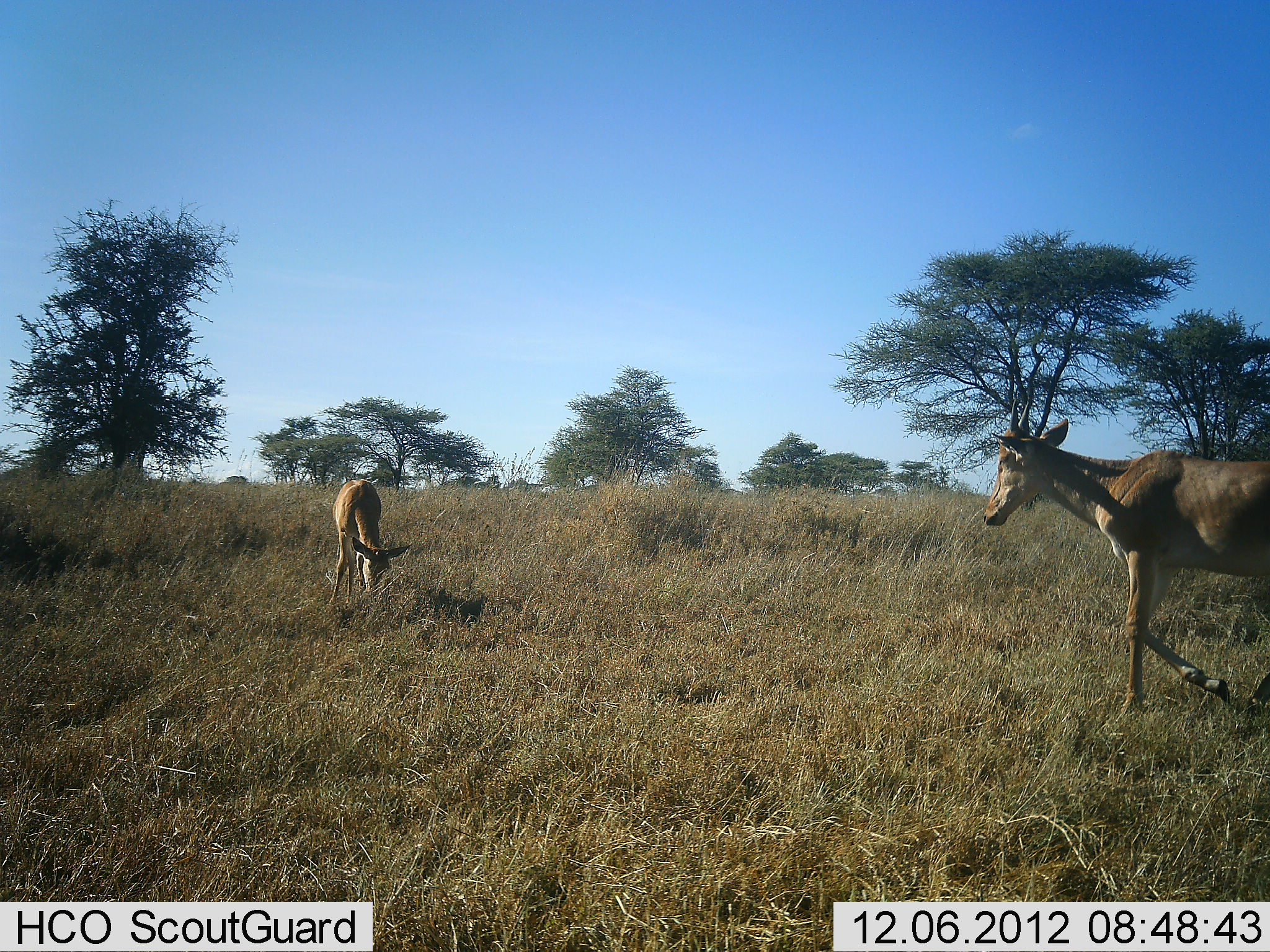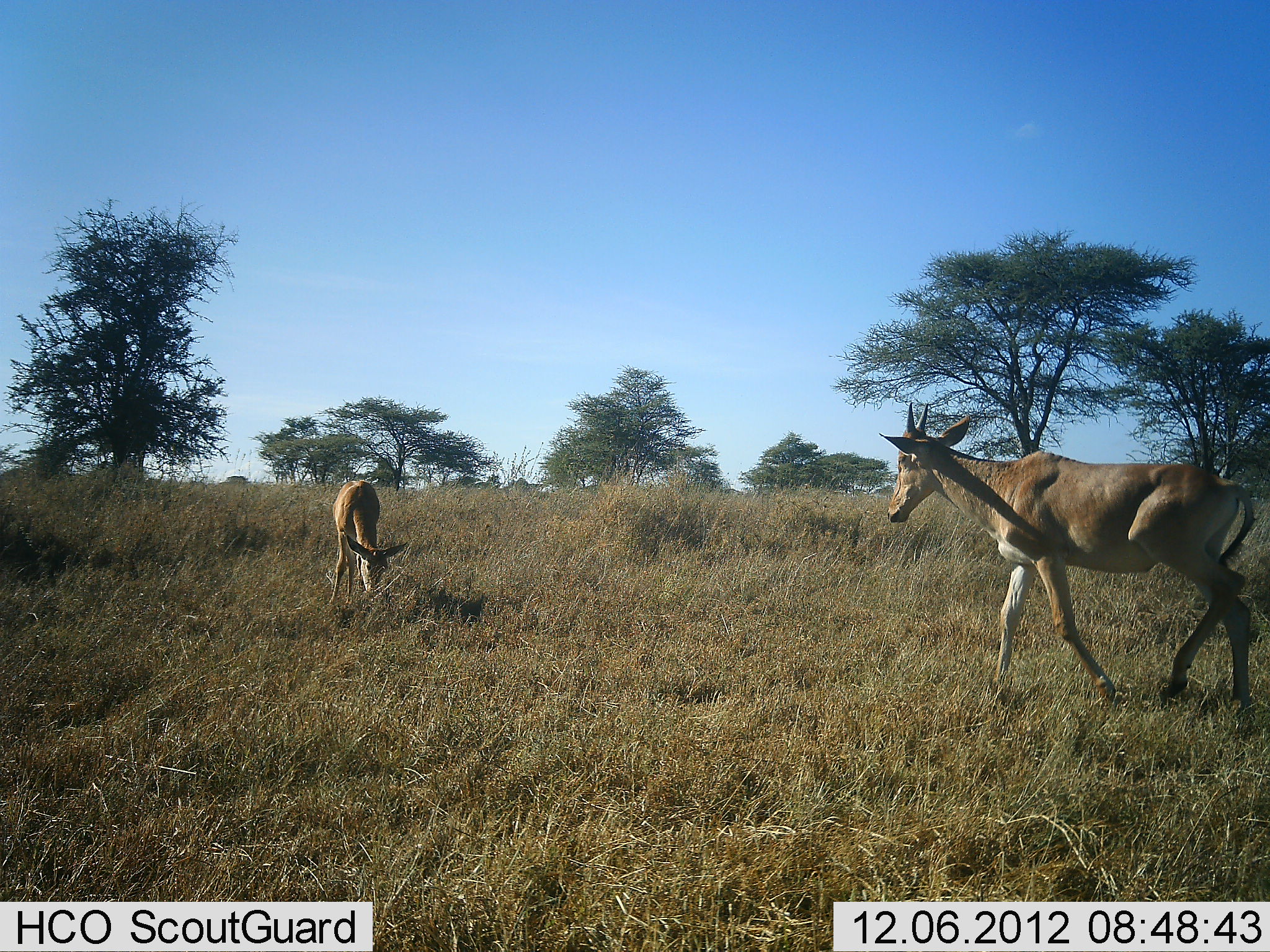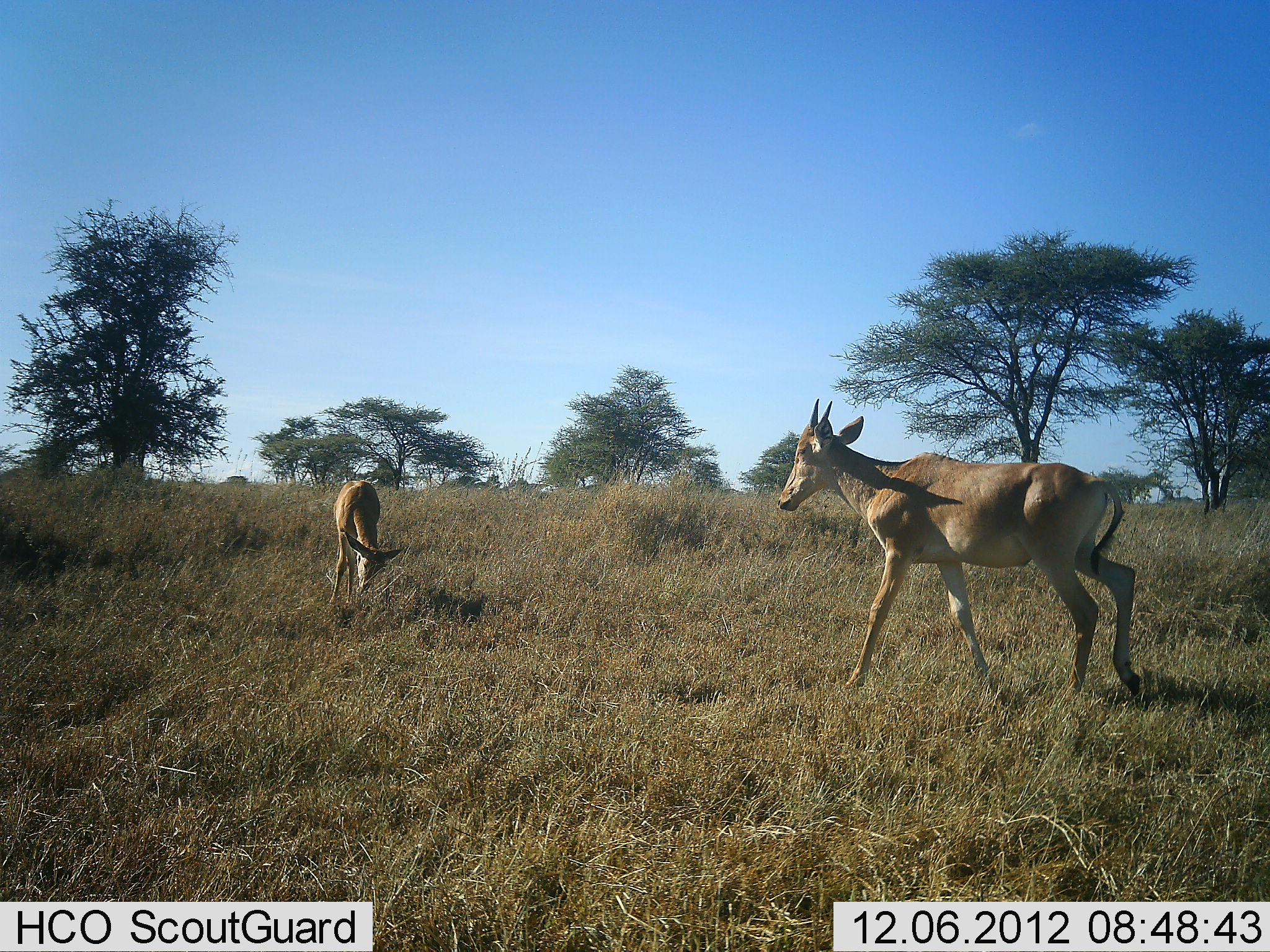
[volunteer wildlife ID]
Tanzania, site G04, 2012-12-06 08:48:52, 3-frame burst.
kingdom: Animalia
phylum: Chordata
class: Mammalia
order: Artiodactyla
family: Bovidae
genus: Alcelaphus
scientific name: Alcelaphus buselaphus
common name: hartebeest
Hartebeest (Alcelaphus buselaphus), count 2. Behavior (volunteer vote fractions): standing 18%, resting 0%, moving 94%, interacting 0%. Young present (vote fraction): 53%. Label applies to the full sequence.